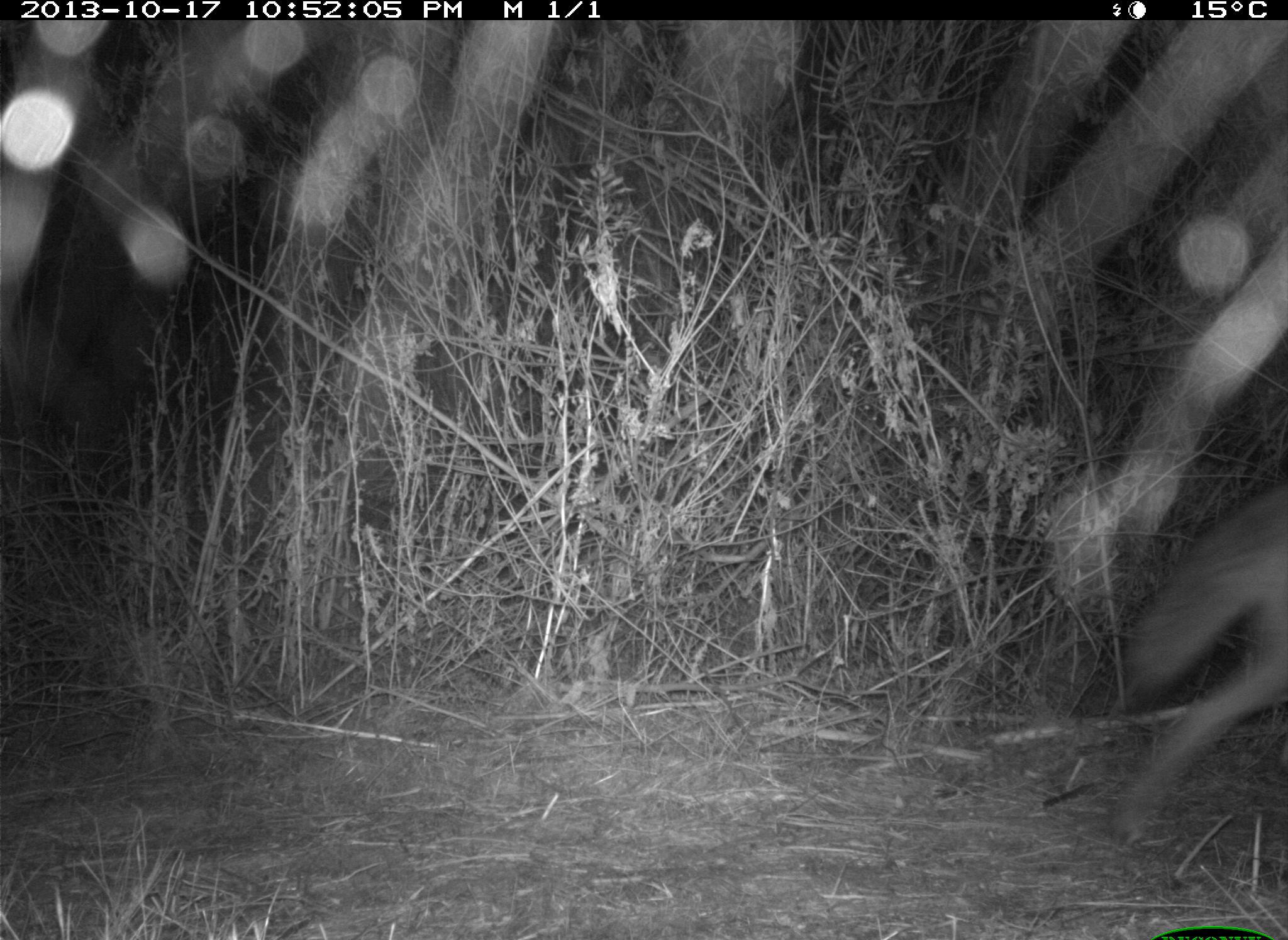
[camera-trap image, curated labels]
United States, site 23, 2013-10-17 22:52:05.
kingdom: Animalia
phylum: Chordata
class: Mammalia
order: Carnivora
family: Canidae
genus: Canis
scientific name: Canis latrans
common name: coyote